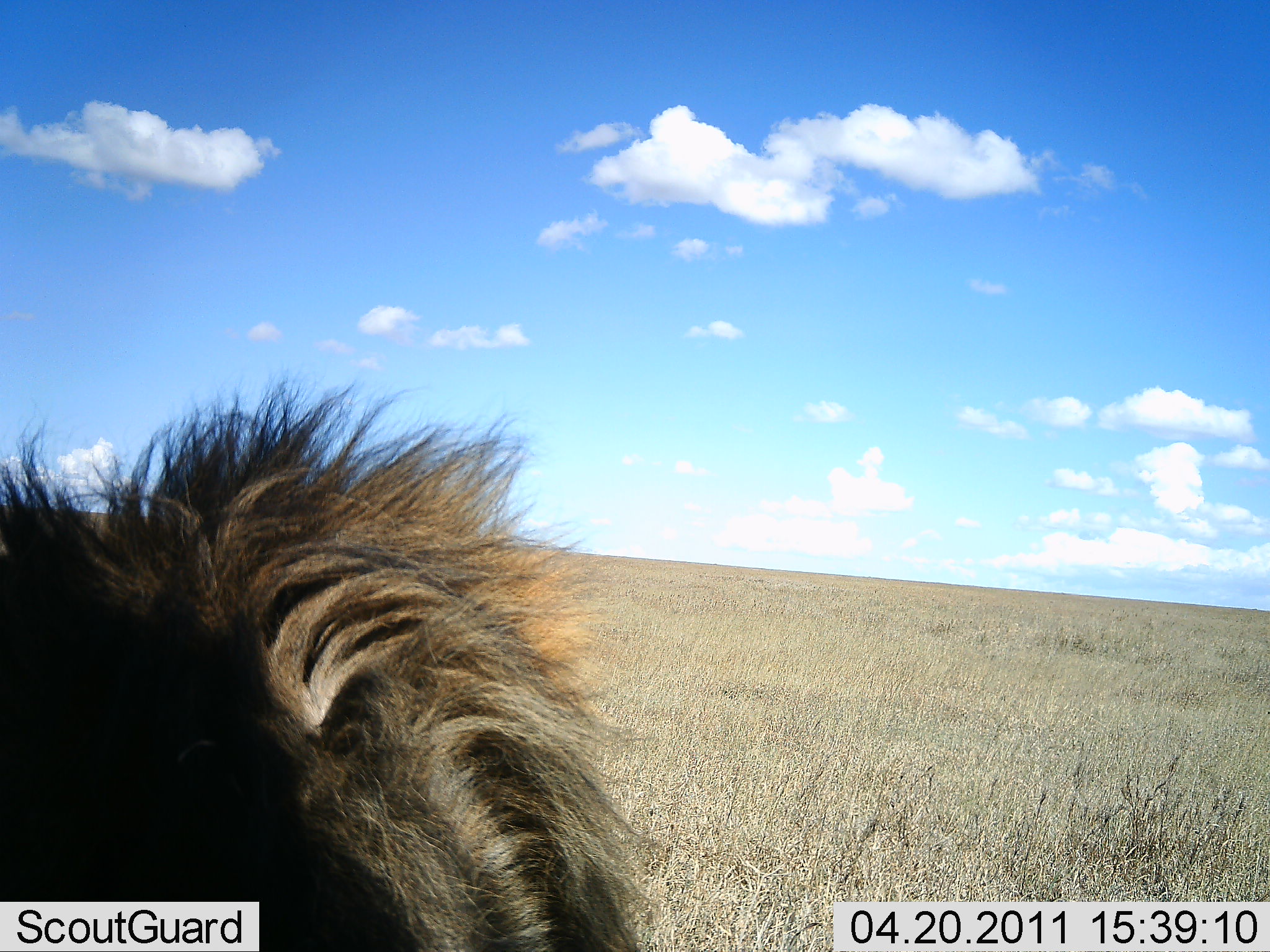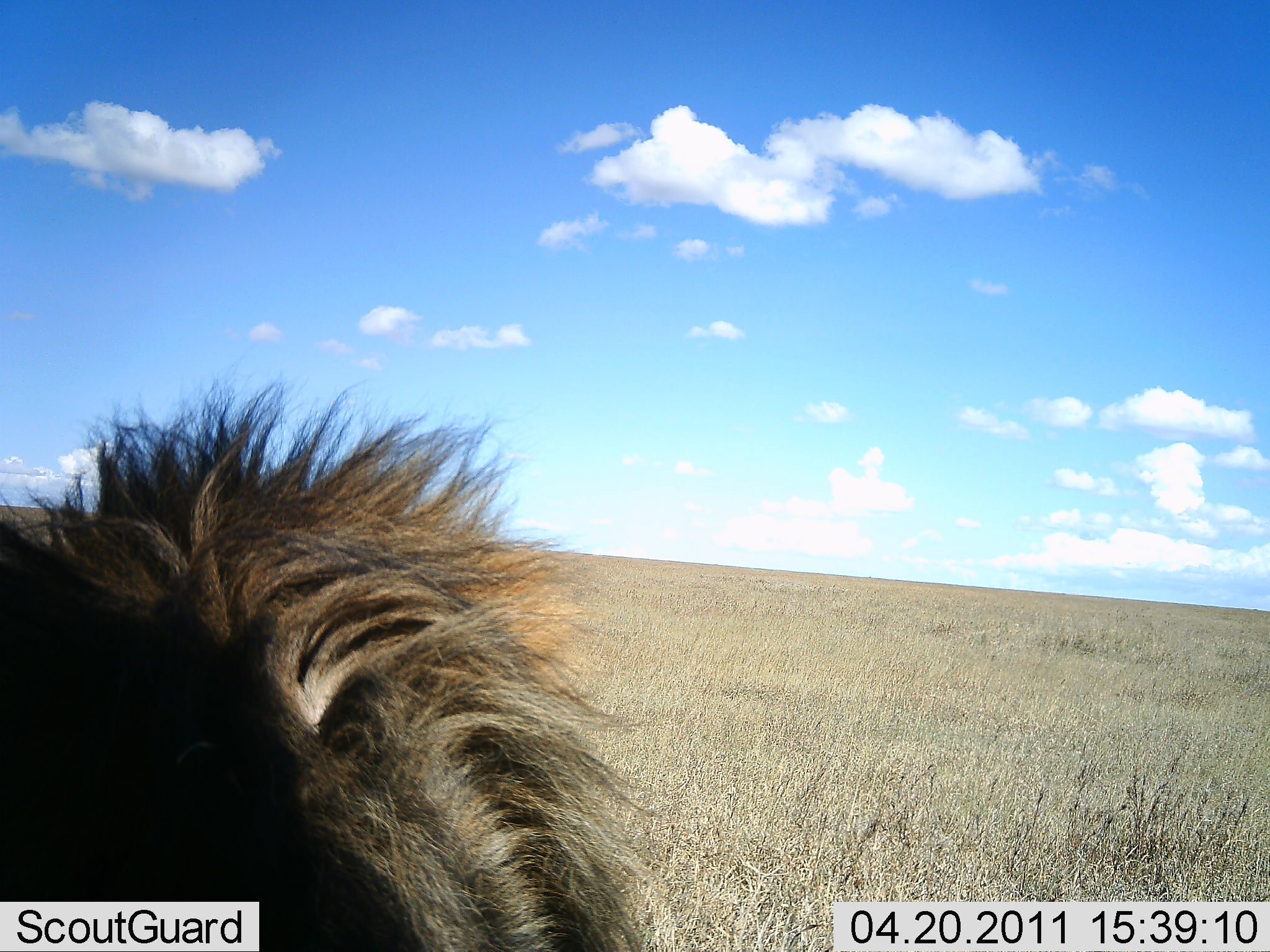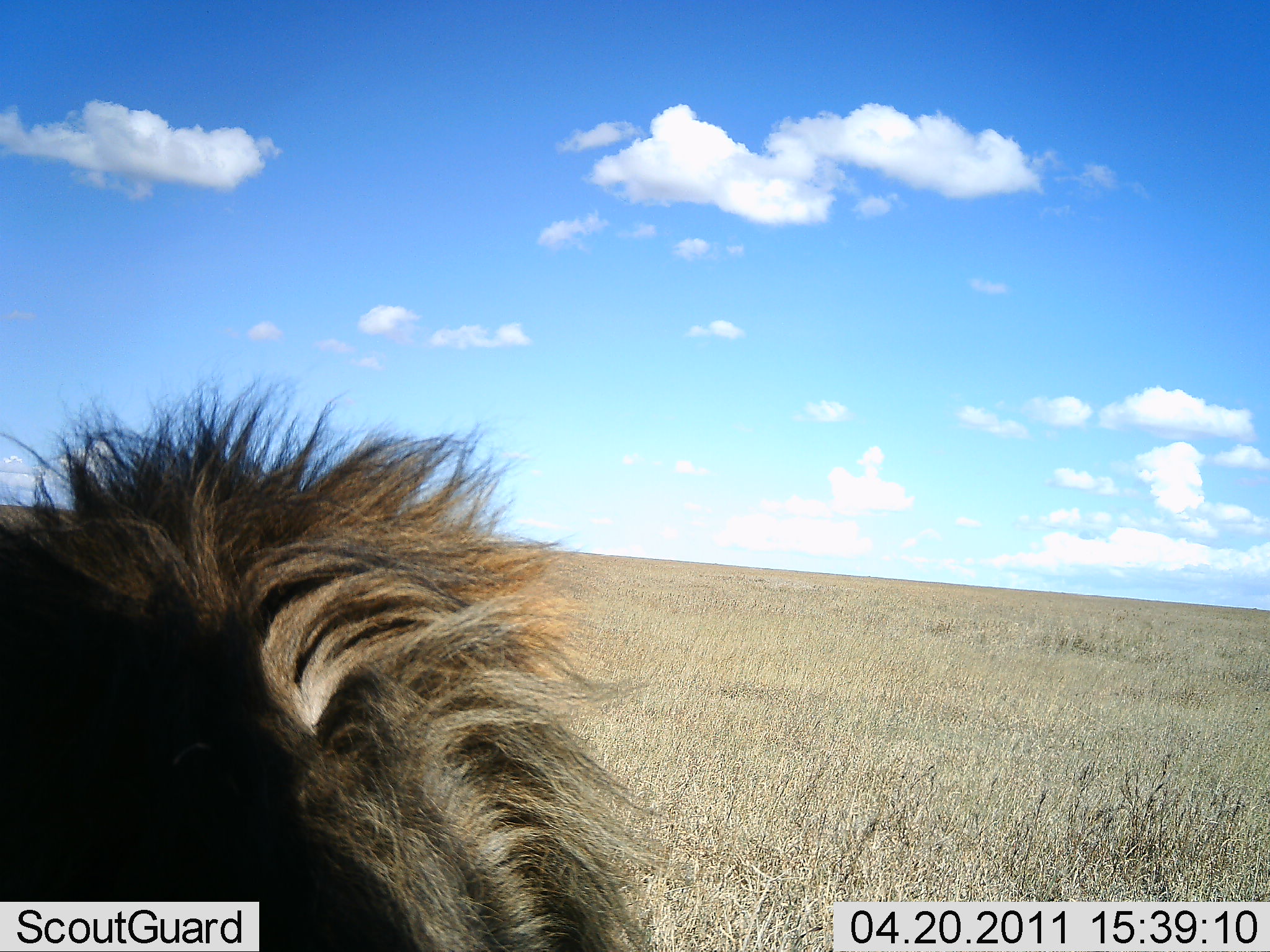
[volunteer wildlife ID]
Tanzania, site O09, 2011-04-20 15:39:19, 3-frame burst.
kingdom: Animalia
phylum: Chordata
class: Mammalia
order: Carnivora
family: Felidae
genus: Panthera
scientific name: Panthera leo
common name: lion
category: lionmale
Lionmale (lion) (Panthera leo), count 1. Behavior (volunteer vote fractions): standing 0%, resting 90%, moving 10%, interacting 0%. Young present (vote fraction): 0%. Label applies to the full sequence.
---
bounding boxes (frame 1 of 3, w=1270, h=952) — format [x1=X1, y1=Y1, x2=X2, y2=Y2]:
animal: [x1=0, y1=374, x2=674, y2=951]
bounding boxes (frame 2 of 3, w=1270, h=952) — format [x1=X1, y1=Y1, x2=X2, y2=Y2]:
animal: [x1=2, y1=371, x2=689, y2=950]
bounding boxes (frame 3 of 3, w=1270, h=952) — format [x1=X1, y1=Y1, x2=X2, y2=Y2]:
animal: [x1=0, y1=370, x2=690, y2=952]